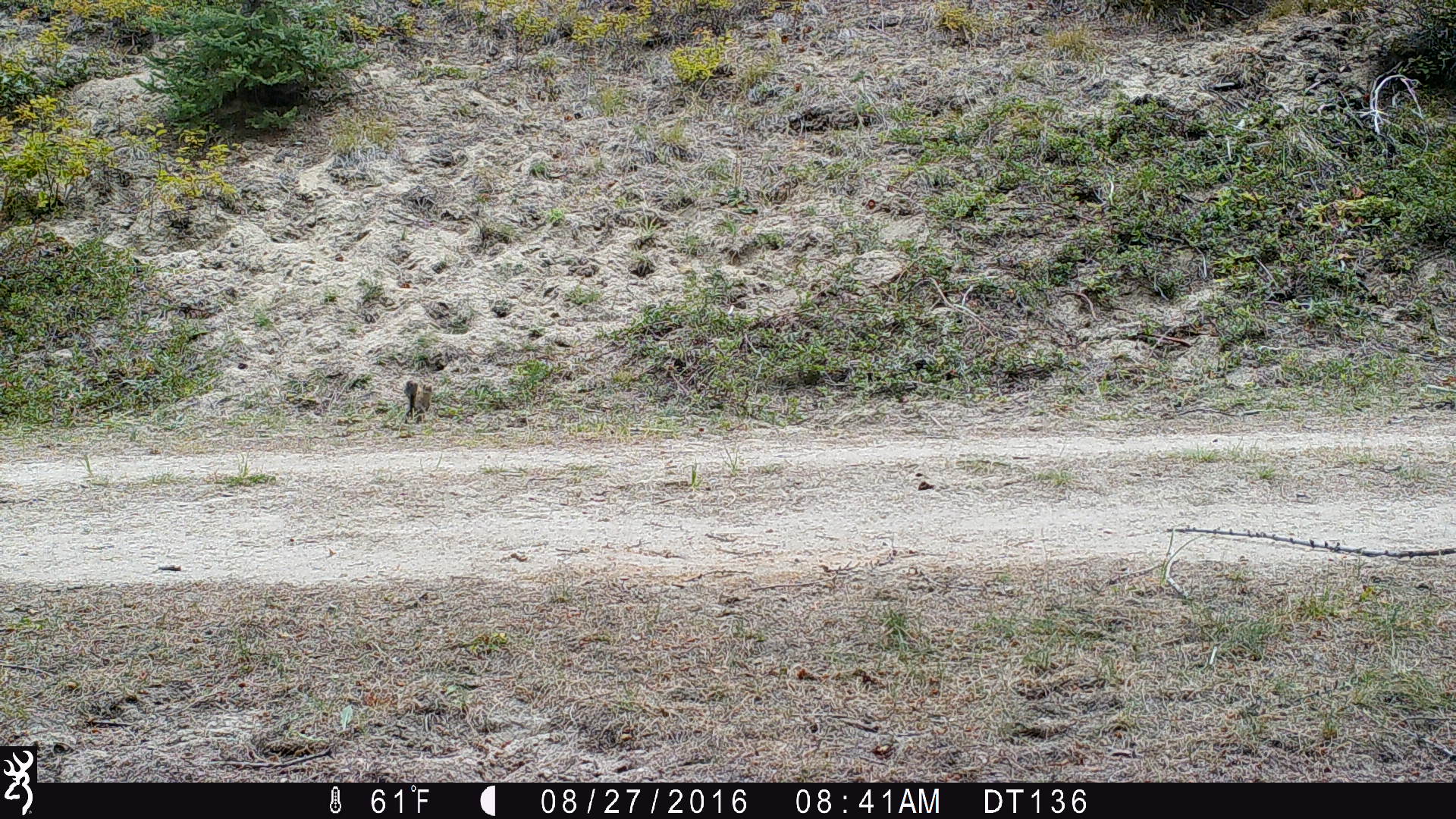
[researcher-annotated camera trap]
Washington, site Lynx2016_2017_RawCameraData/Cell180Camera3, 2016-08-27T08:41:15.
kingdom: Animalia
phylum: Chordata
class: Mammalia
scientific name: Mammalia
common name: small mammal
Small mammal (Mammalia). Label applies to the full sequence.